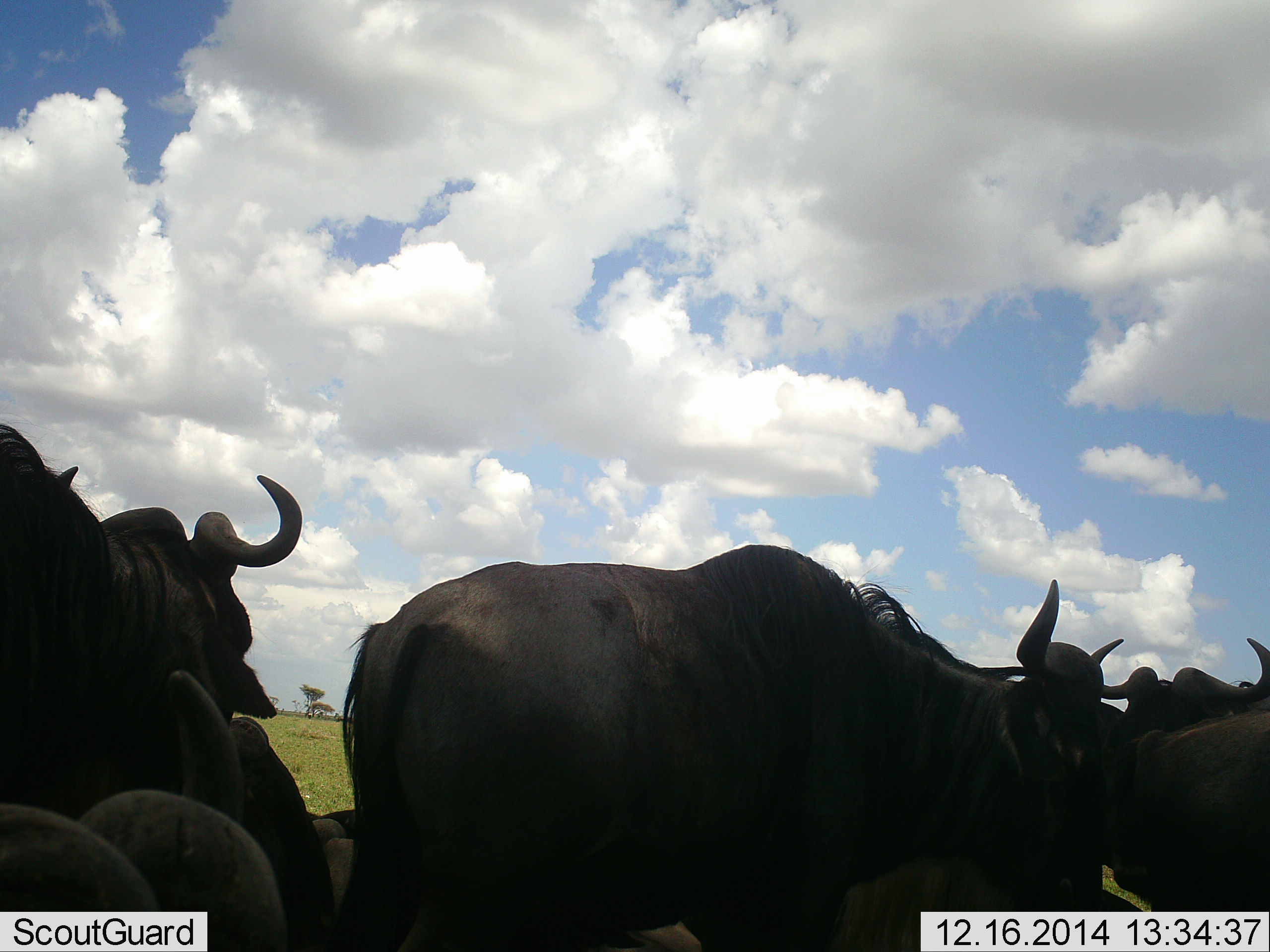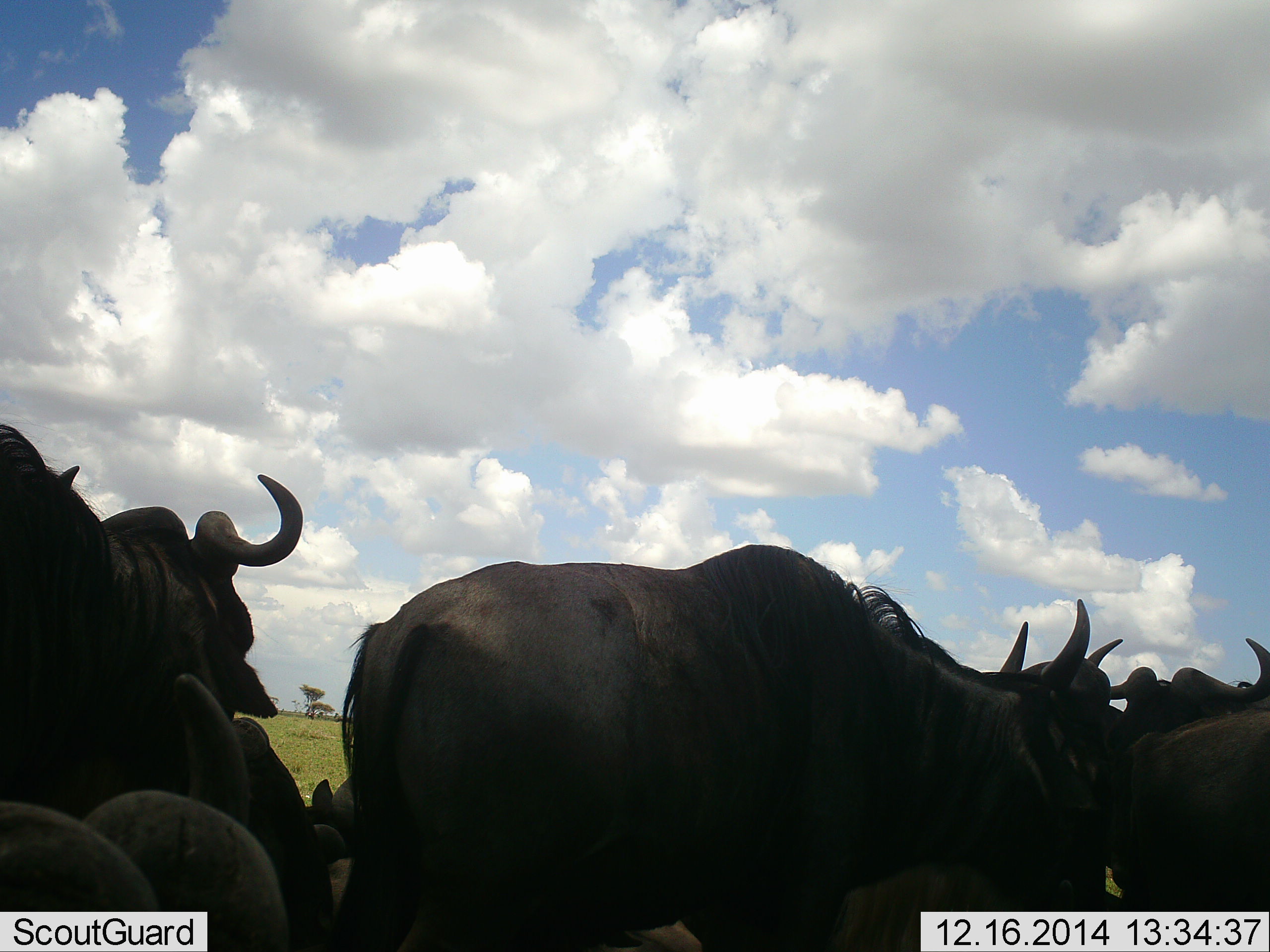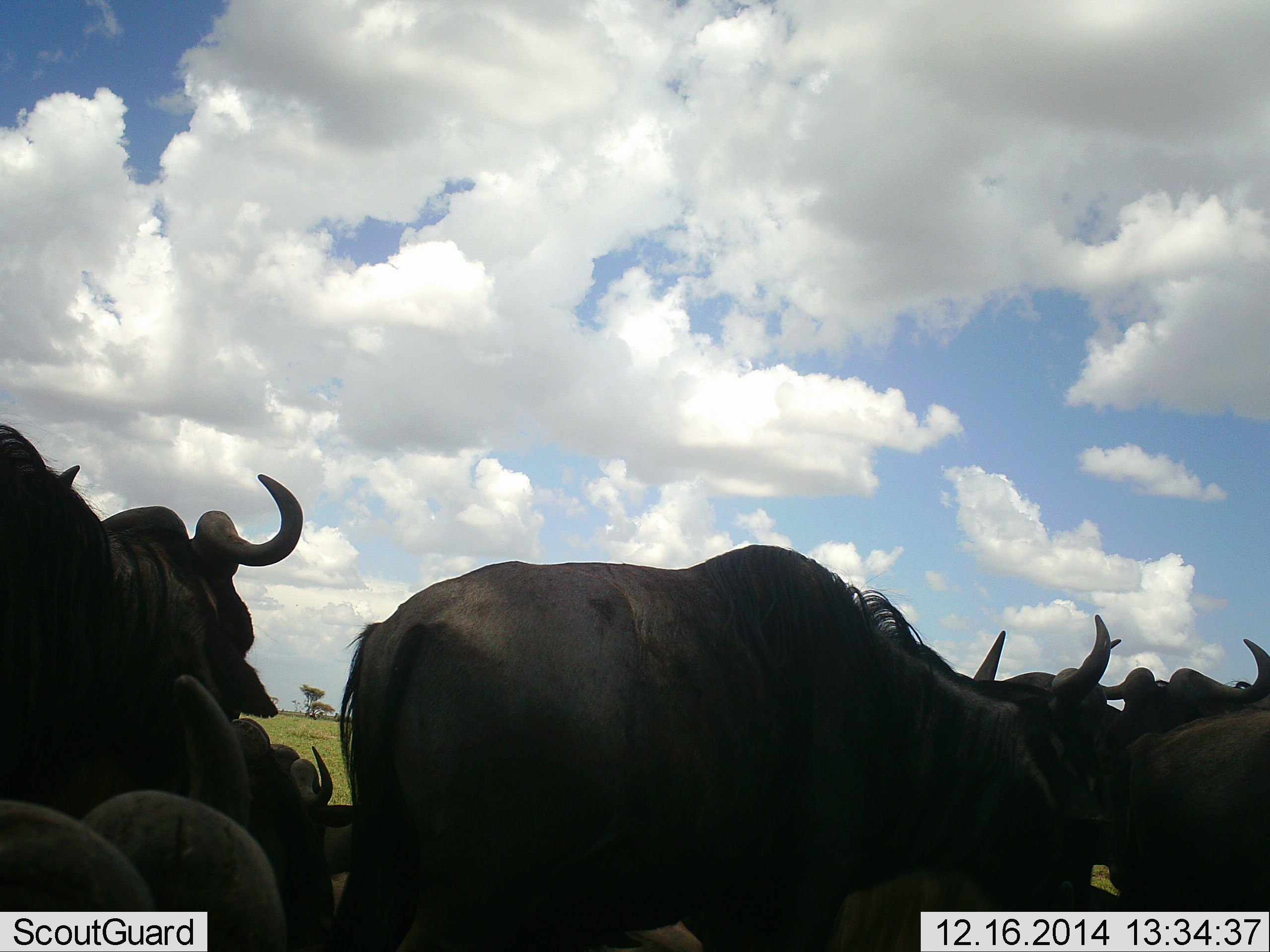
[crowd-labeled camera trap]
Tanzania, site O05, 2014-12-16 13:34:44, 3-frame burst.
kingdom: Animalia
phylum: Chordata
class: Mammalia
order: Artiodactyla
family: Bovidae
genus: Connochaetes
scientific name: Connochaetes taurinus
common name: blue wildebeest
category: wildebeest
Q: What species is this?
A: Wildebeest (blue wildebeest) (Connochaetes taurinus).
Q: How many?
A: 7.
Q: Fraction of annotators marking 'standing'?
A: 100%.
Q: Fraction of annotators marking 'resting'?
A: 80%.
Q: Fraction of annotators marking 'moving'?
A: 10%.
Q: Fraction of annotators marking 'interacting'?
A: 0%.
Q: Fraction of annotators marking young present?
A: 0%.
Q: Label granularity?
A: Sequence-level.